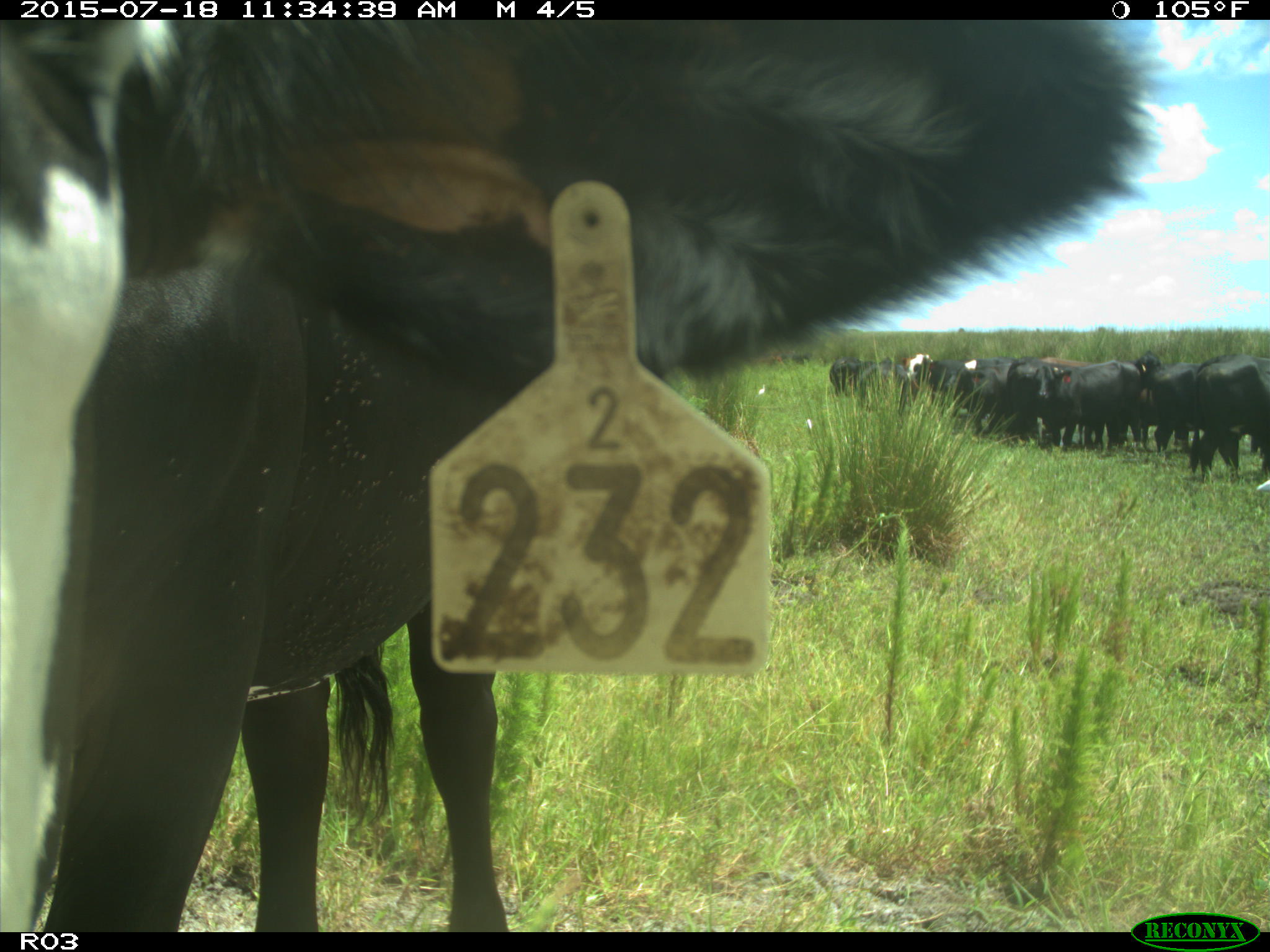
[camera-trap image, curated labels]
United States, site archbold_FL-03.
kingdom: Animalia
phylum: Chordata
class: Mammalia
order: Artiodactyla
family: Bovidae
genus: Bos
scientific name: Bos taurus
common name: domestic cow